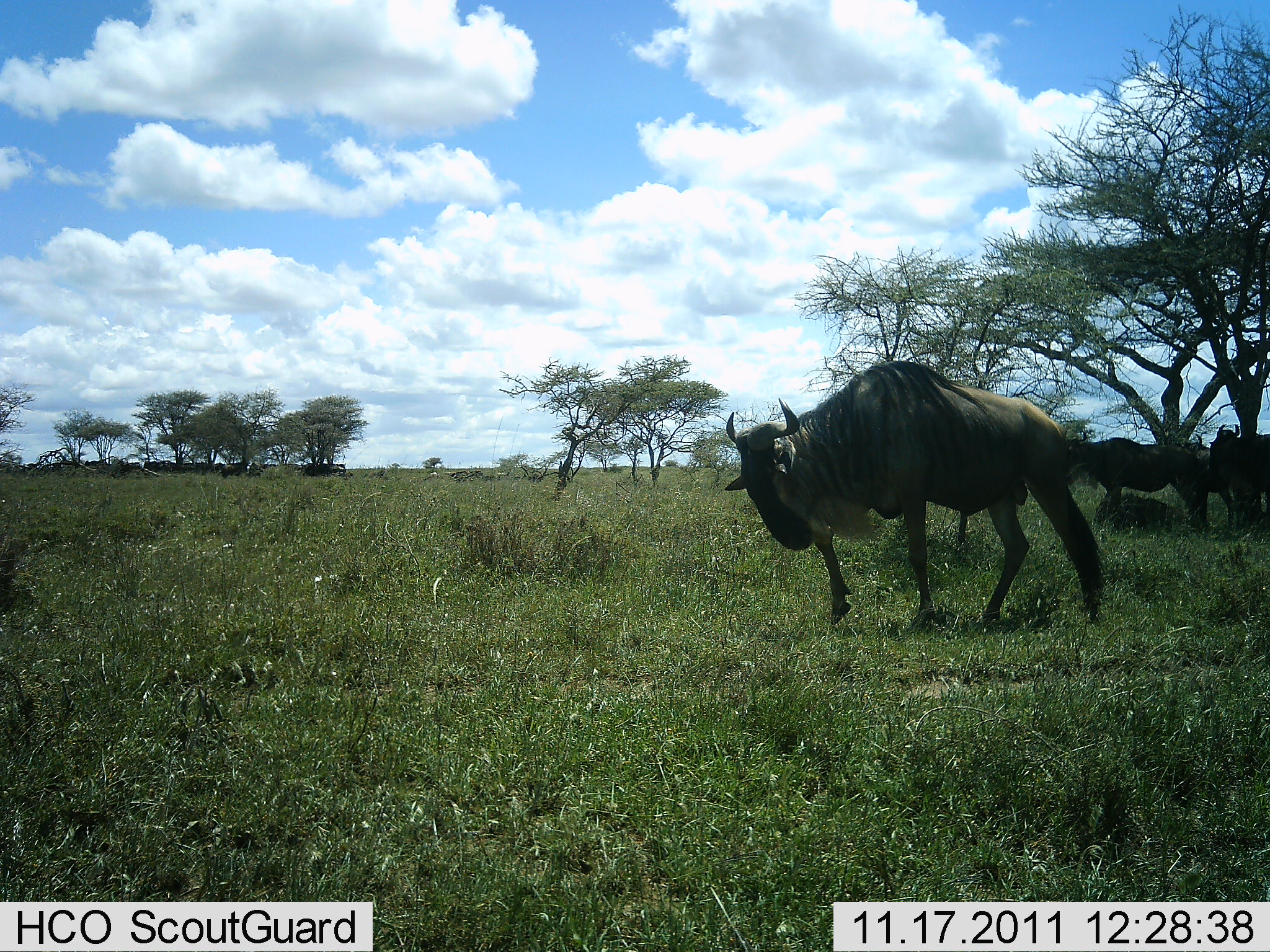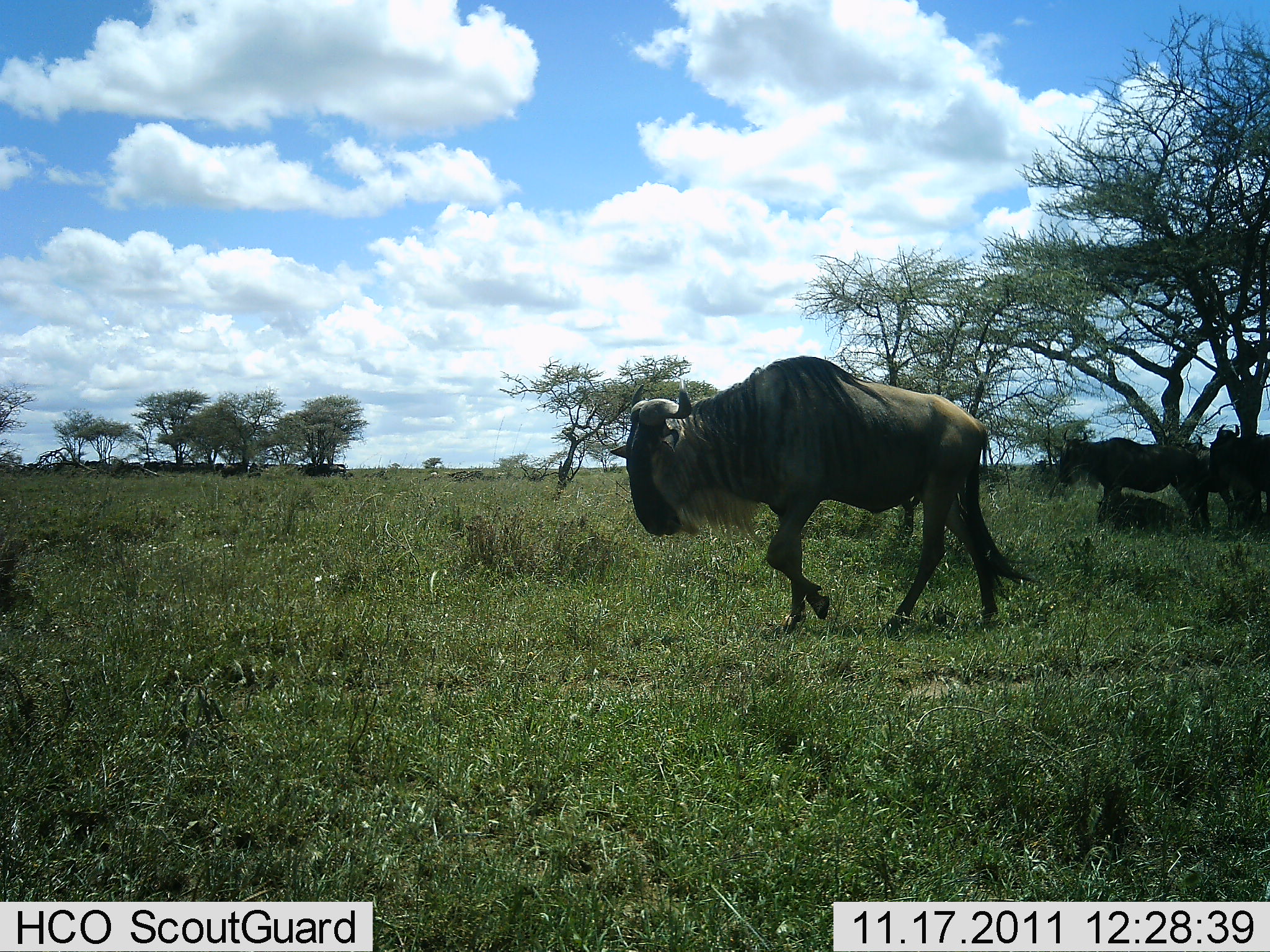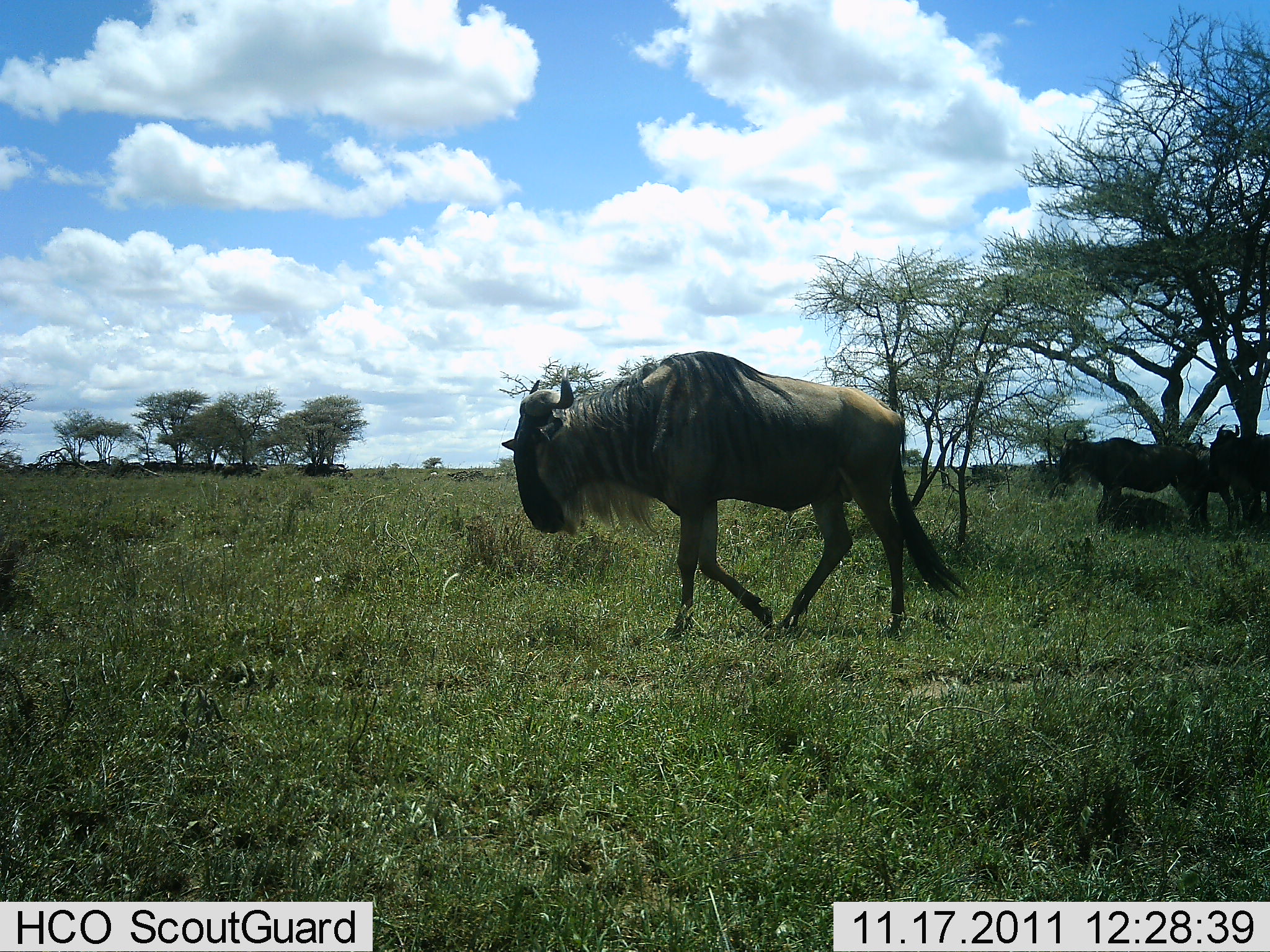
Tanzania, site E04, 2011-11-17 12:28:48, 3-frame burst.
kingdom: Animalia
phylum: Chordata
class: Mammalia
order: Artiodactyla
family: Bovidae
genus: Connochaetes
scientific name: Connochaetes taurinus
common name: blue wildebeest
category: wildebeest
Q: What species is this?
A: Wildebeest (blue wildebeest) (Connochaetes taurinus).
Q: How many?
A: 3.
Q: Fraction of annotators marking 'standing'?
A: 50%.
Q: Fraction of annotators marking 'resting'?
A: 33%.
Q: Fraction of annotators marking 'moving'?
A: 83%.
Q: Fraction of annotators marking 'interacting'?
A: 0%.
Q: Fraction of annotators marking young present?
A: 0%.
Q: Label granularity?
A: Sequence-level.